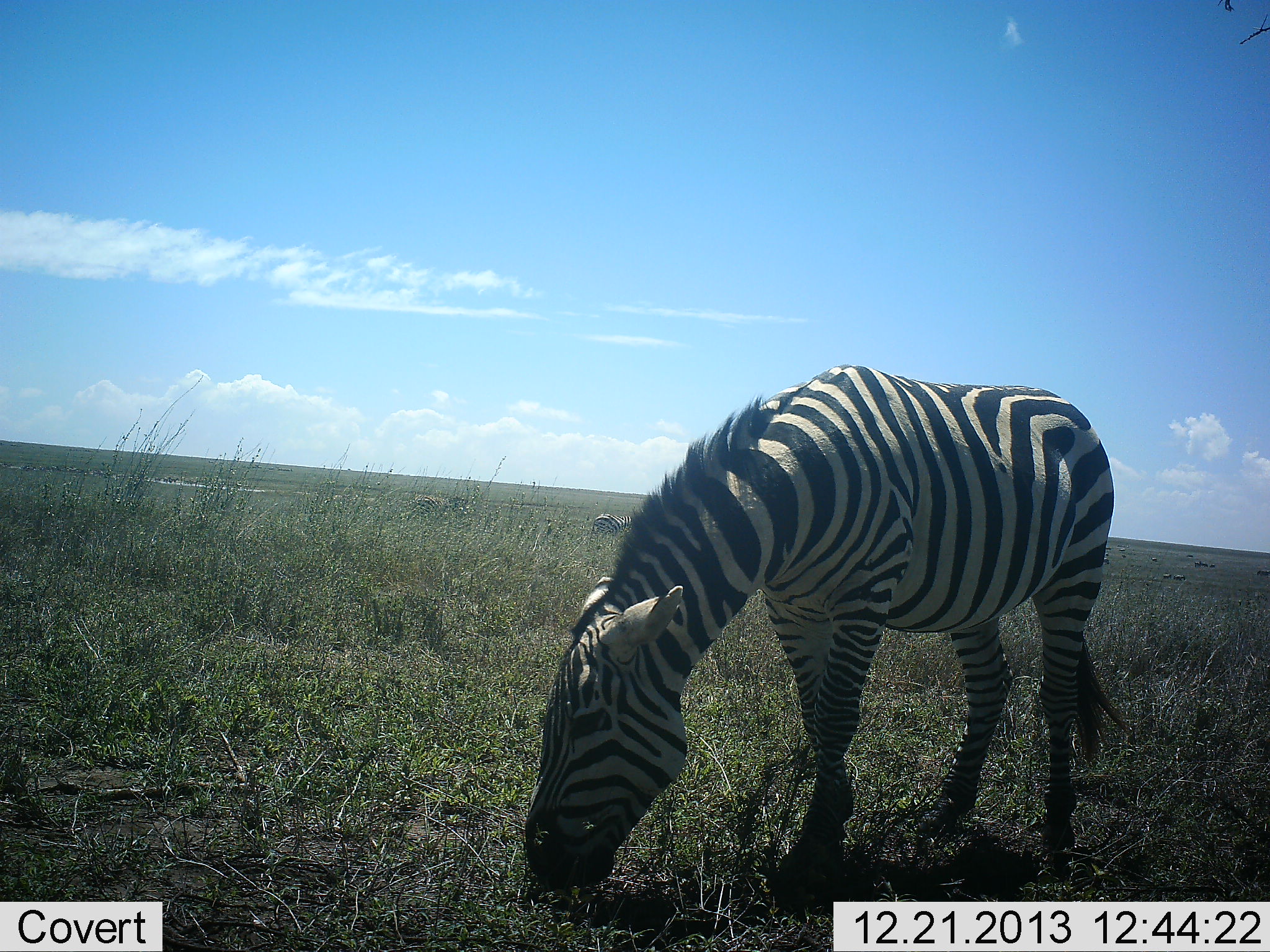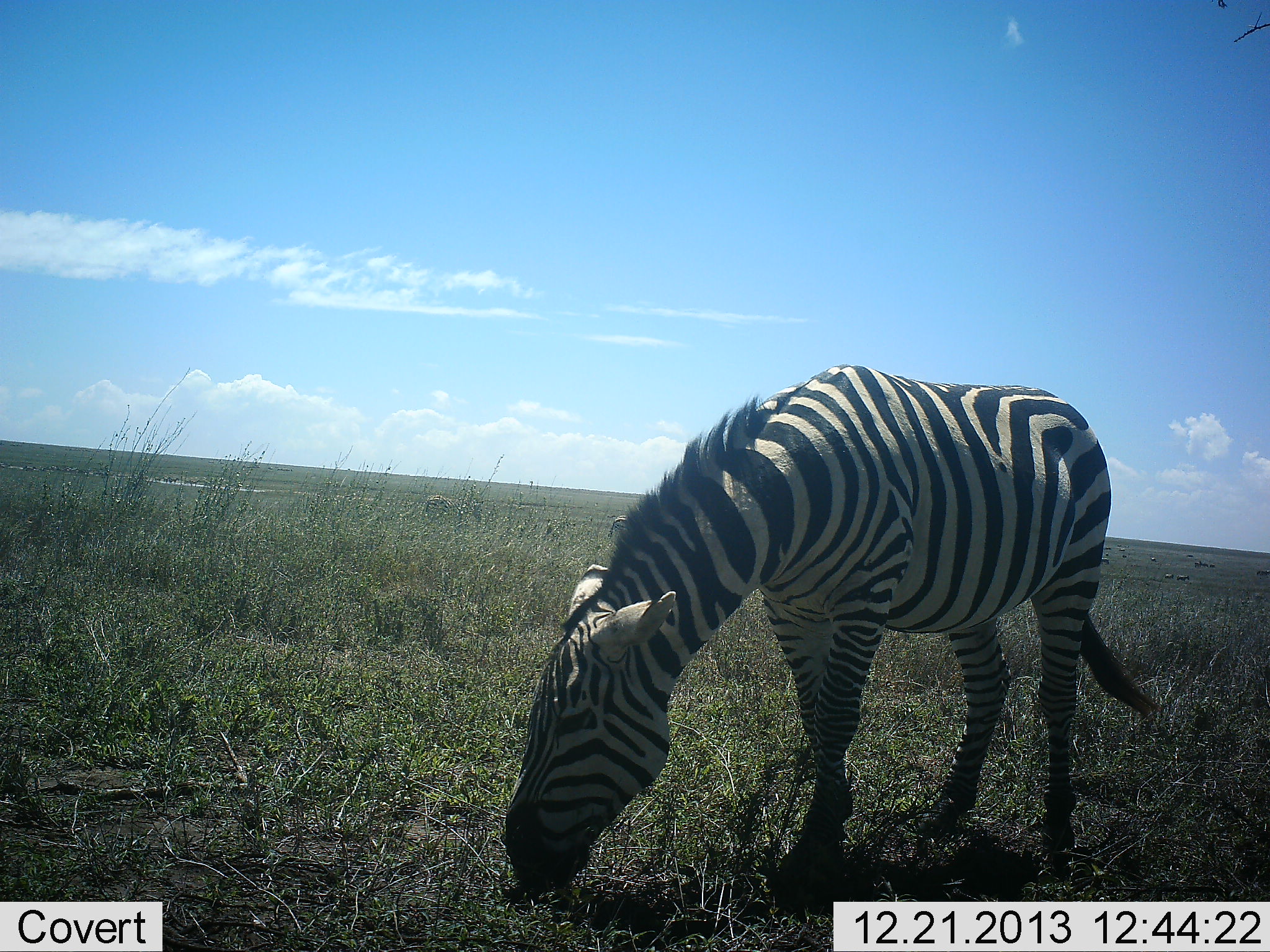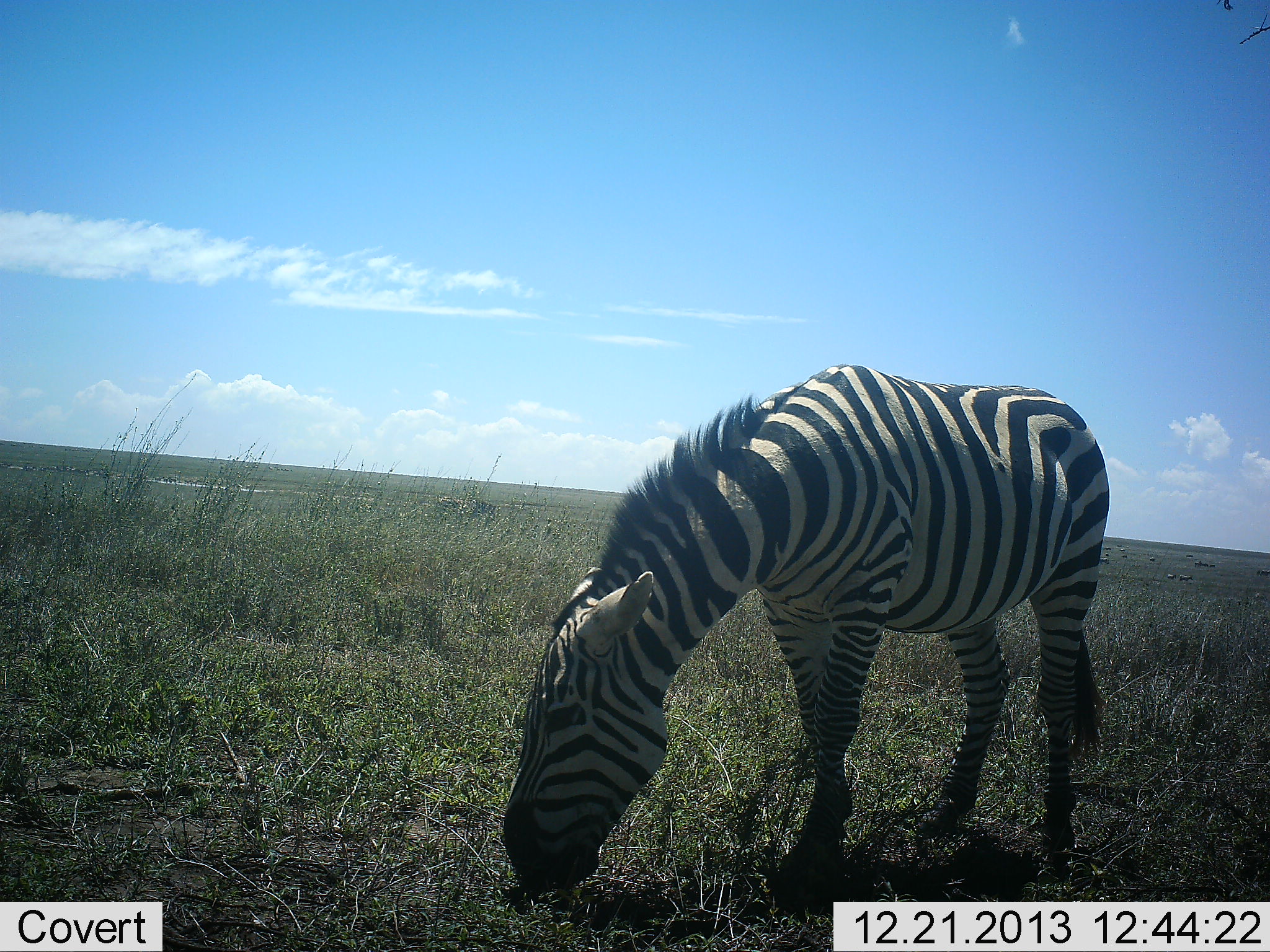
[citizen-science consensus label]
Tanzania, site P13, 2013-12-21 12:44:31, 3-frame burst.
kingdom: Animalia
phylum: Chordata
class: Mammalia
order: Perissodactyla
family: Equidae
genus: Equus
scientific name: Equus quagga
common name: plains zebra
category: zebra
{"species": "zebra (plains zebra) (Equus quagga)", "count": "1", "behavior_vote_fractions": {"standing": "27%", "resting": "0%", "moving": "0%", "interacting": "0%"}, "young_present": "0%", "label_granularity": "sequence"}